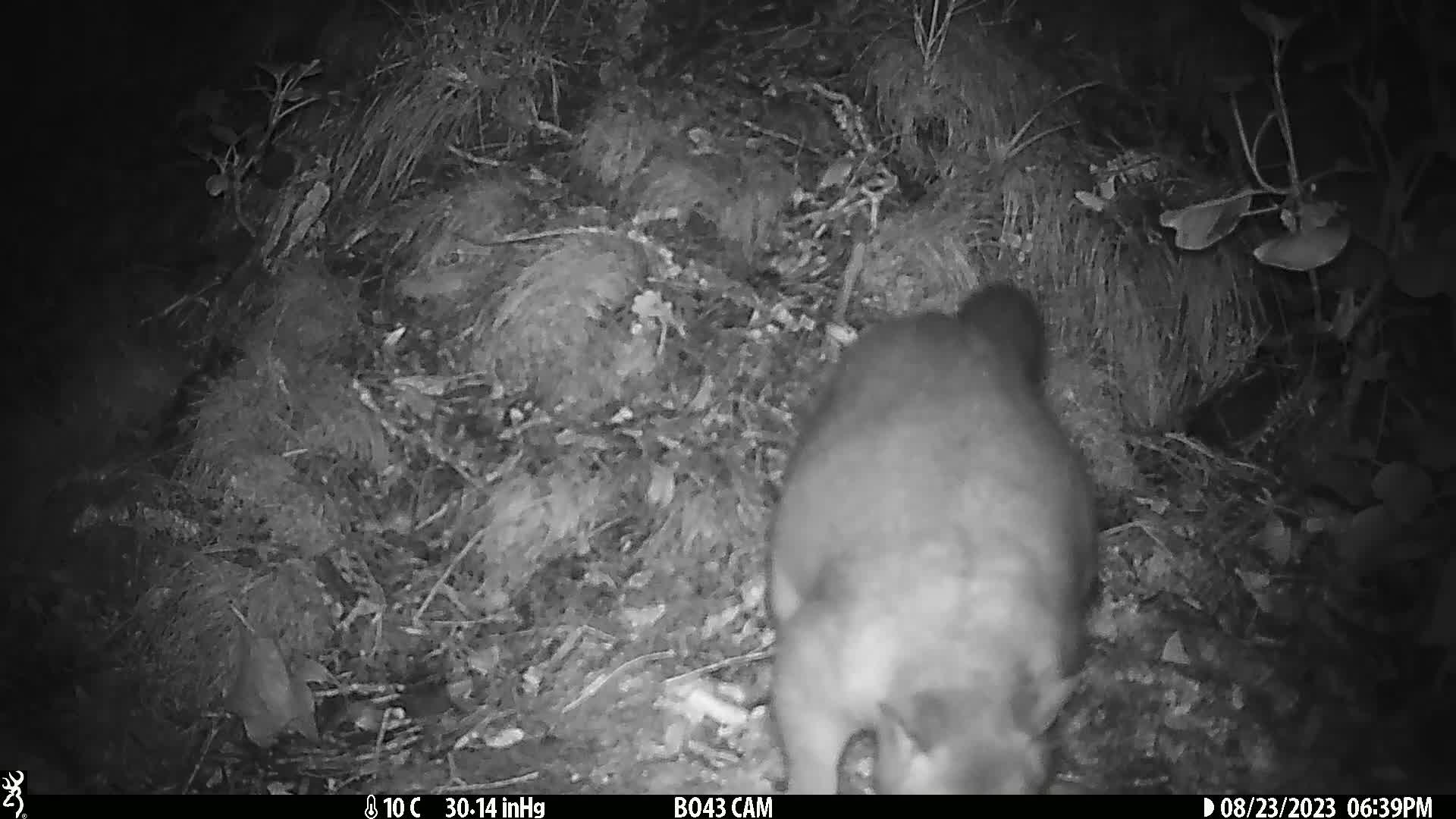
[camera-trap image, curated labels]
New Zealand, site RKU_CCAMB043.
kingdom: Animalia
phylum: Chordata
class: Mammalia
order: Diprotodontia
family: Phalangeridae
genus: Trichosurus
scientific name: Trichosurus vulpecula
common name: common brushtail possum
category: possum